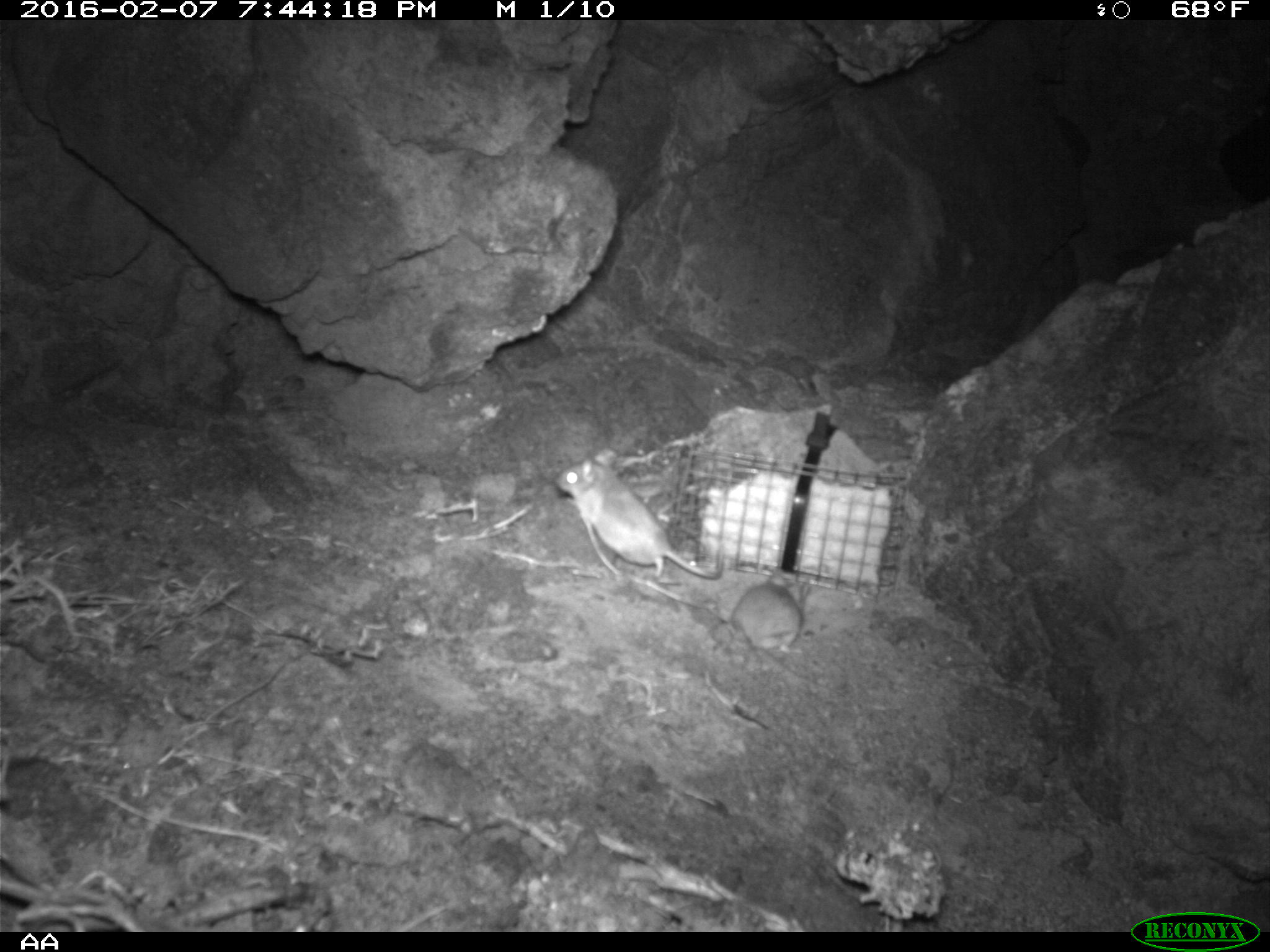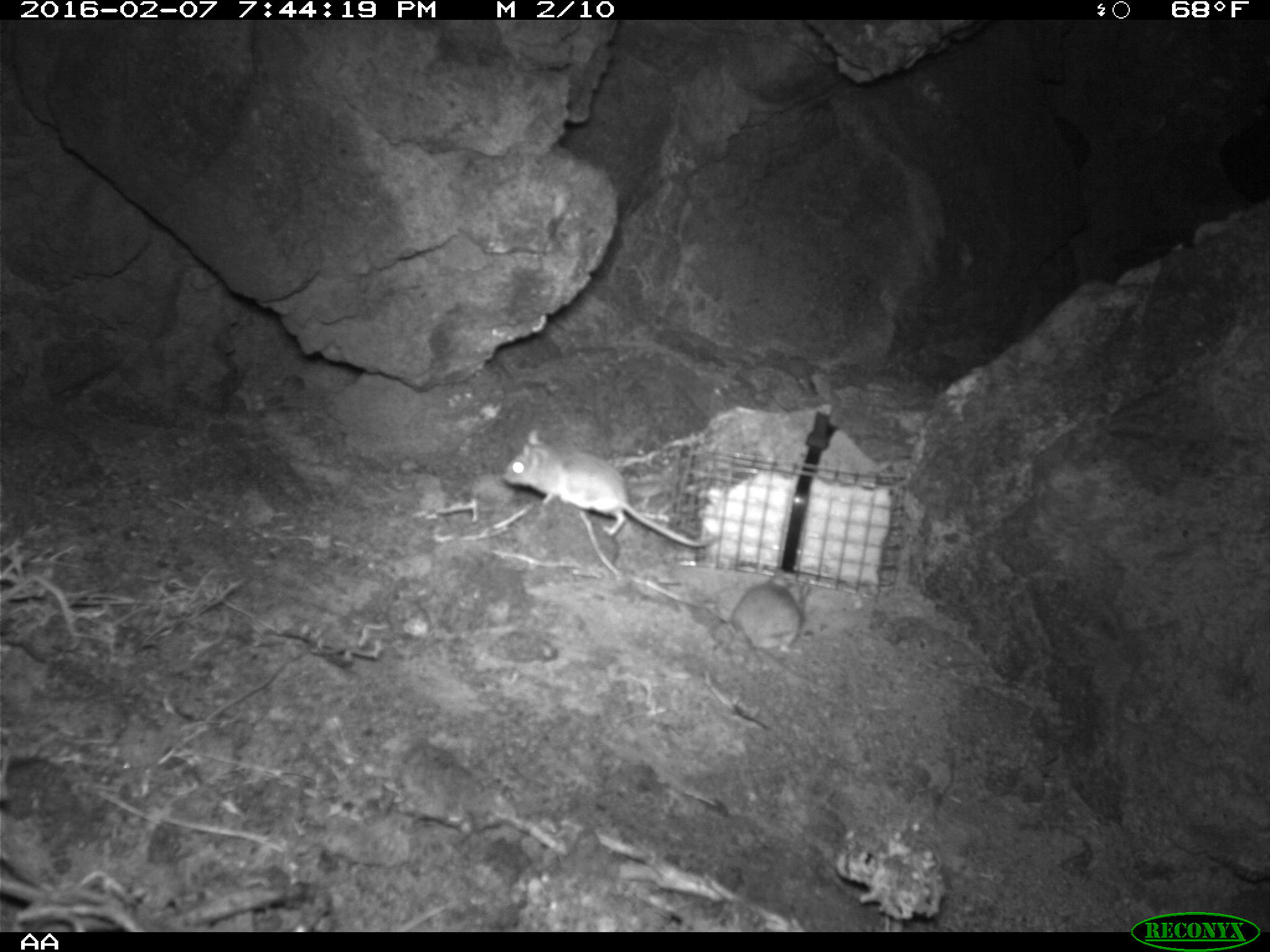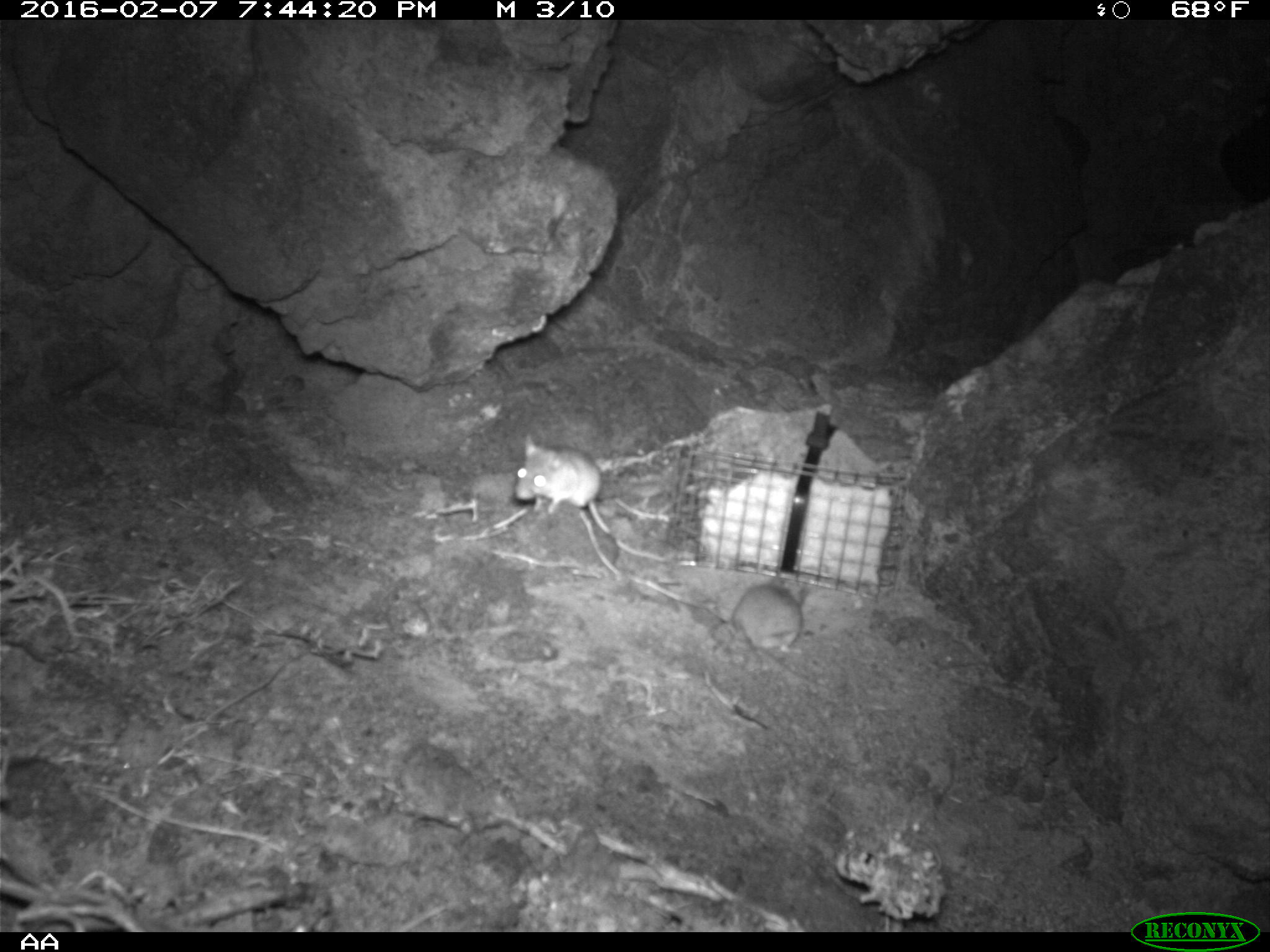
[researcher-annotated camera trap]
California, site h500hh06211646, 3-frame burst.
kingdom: Animalia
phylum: Chordata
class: Mammalia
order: Rodentia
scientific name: Rodentia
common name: rodent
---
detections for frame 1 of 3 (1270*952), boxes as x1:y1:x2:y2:
rodent: 554:449:727:580; 729:581:822:689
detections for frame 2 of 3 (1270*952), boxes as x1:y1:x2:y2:
rodent: 500:427:719:549; 729:570:810:652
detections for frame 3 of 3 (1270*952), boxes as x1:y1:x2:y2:
rodent: 512:435:673:559; 731:573:824:689